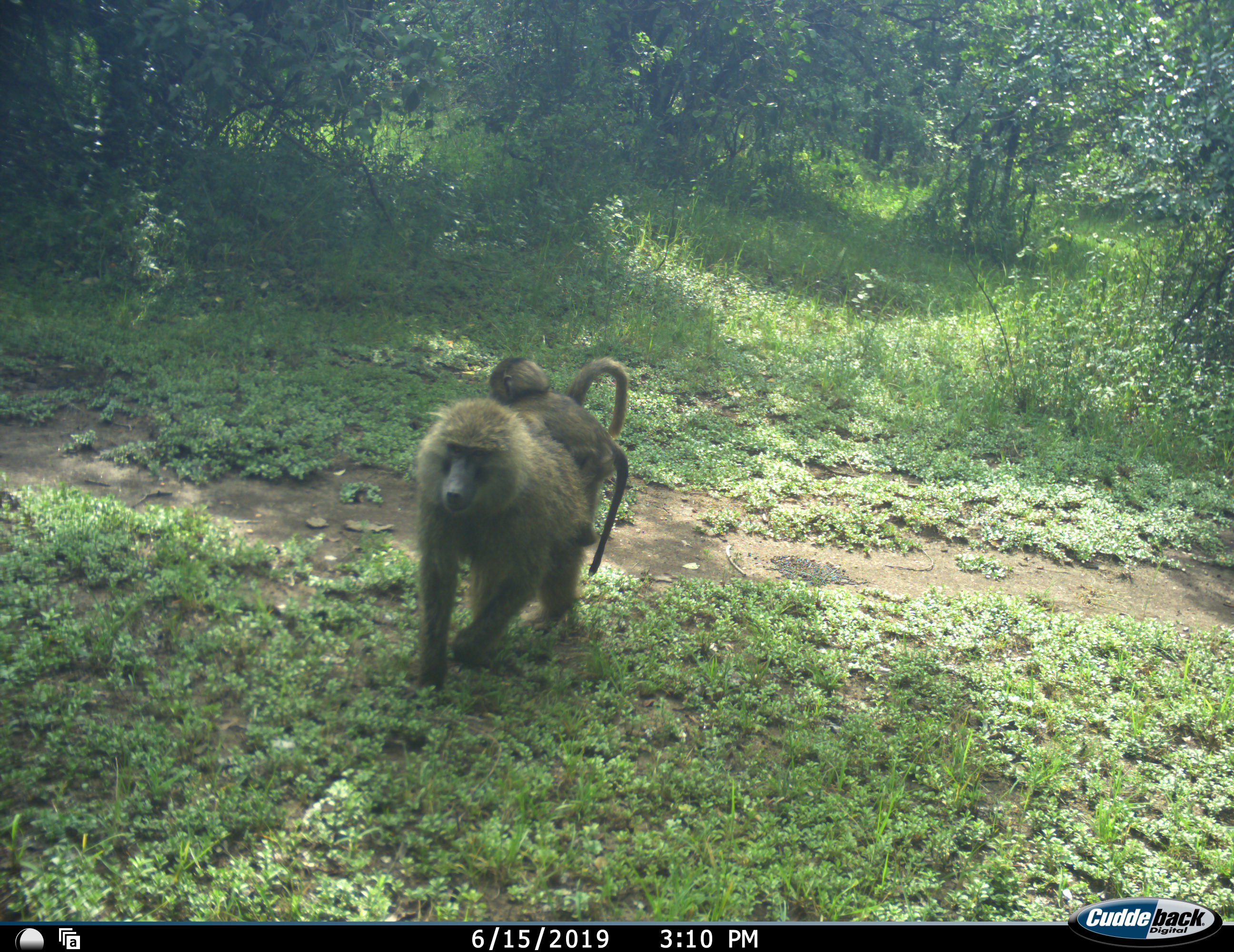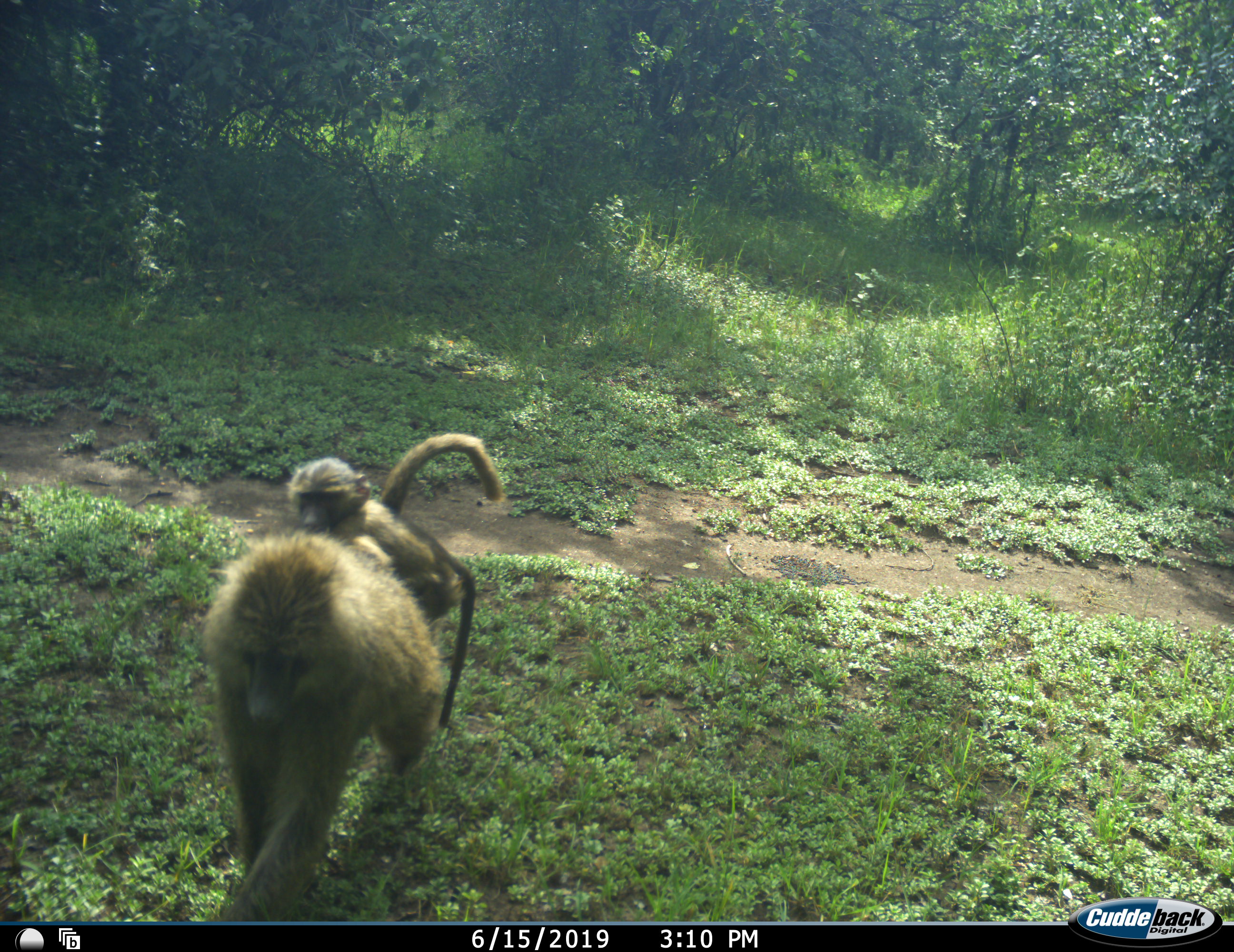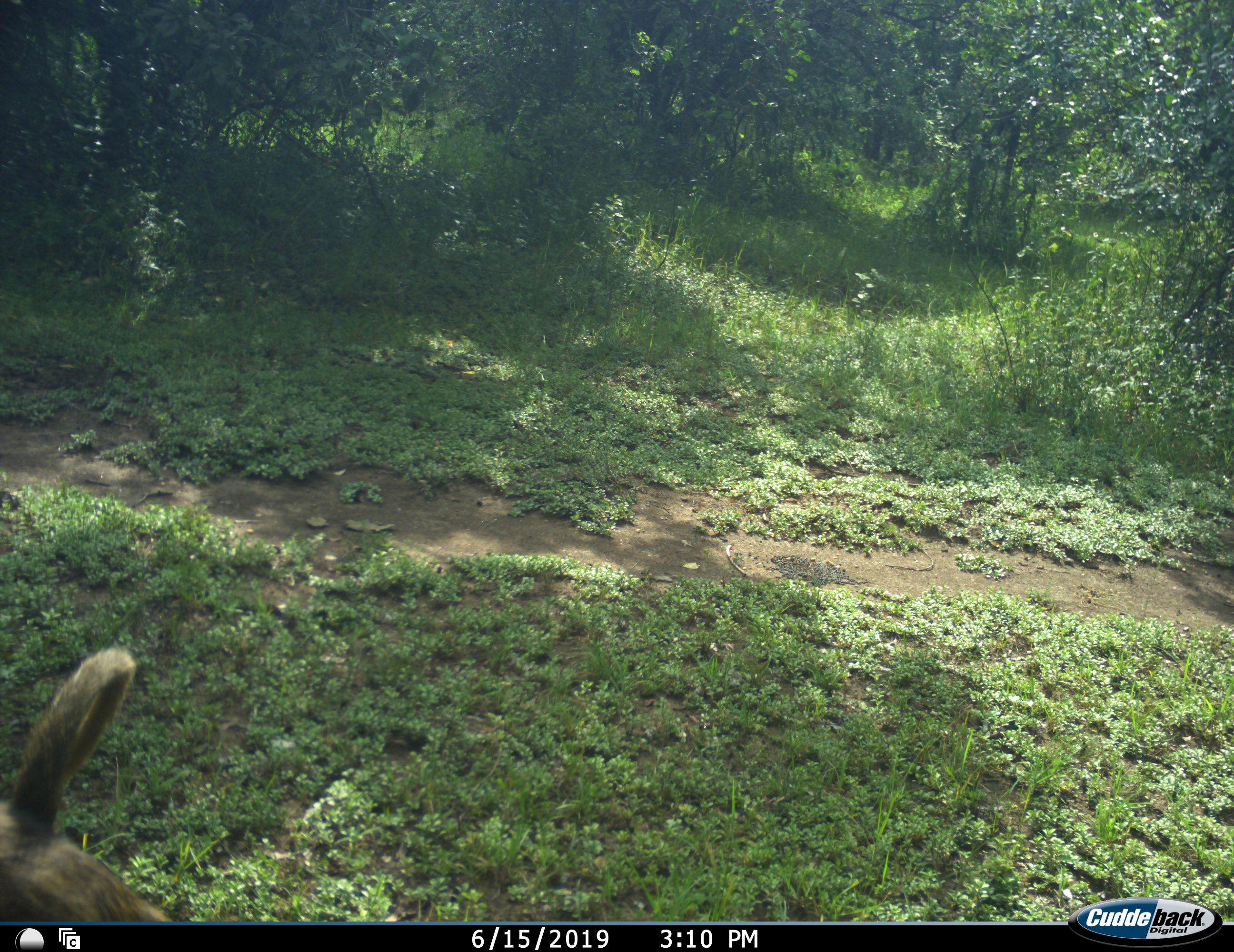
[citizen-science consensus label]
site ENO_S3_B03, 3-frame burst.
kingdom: Animalia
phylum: Chordata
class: Mammalia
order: Primates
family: Cercopithecidae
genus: Papio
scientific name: Papio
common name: baboon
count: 2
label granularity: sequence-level